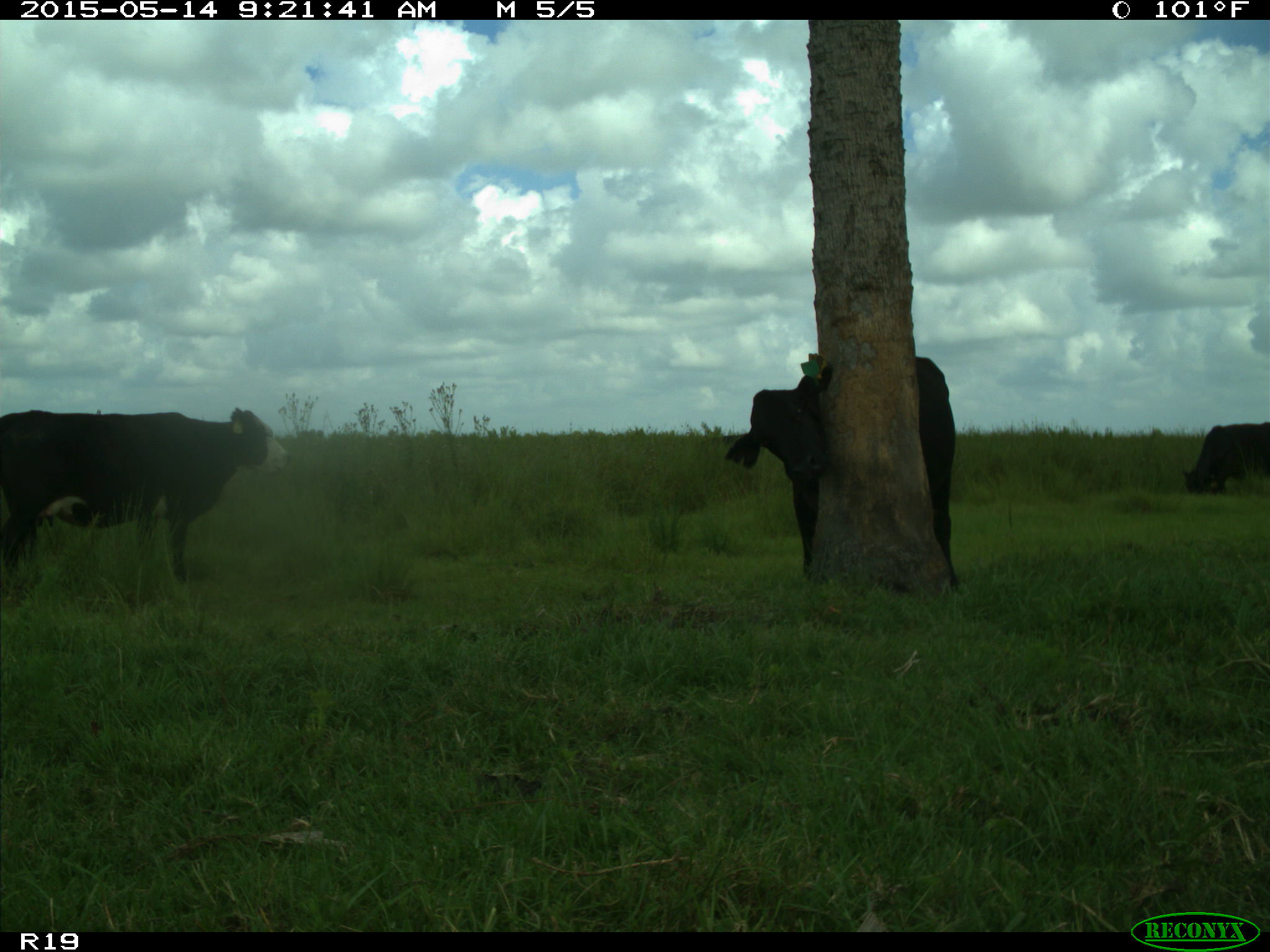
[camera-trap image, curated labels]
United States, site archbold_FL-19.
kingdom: Animalia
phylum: Chordata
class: Mammalia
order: Artiodactyla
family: Bovidae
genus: Bos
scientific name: Bos taurus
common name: domestic cow